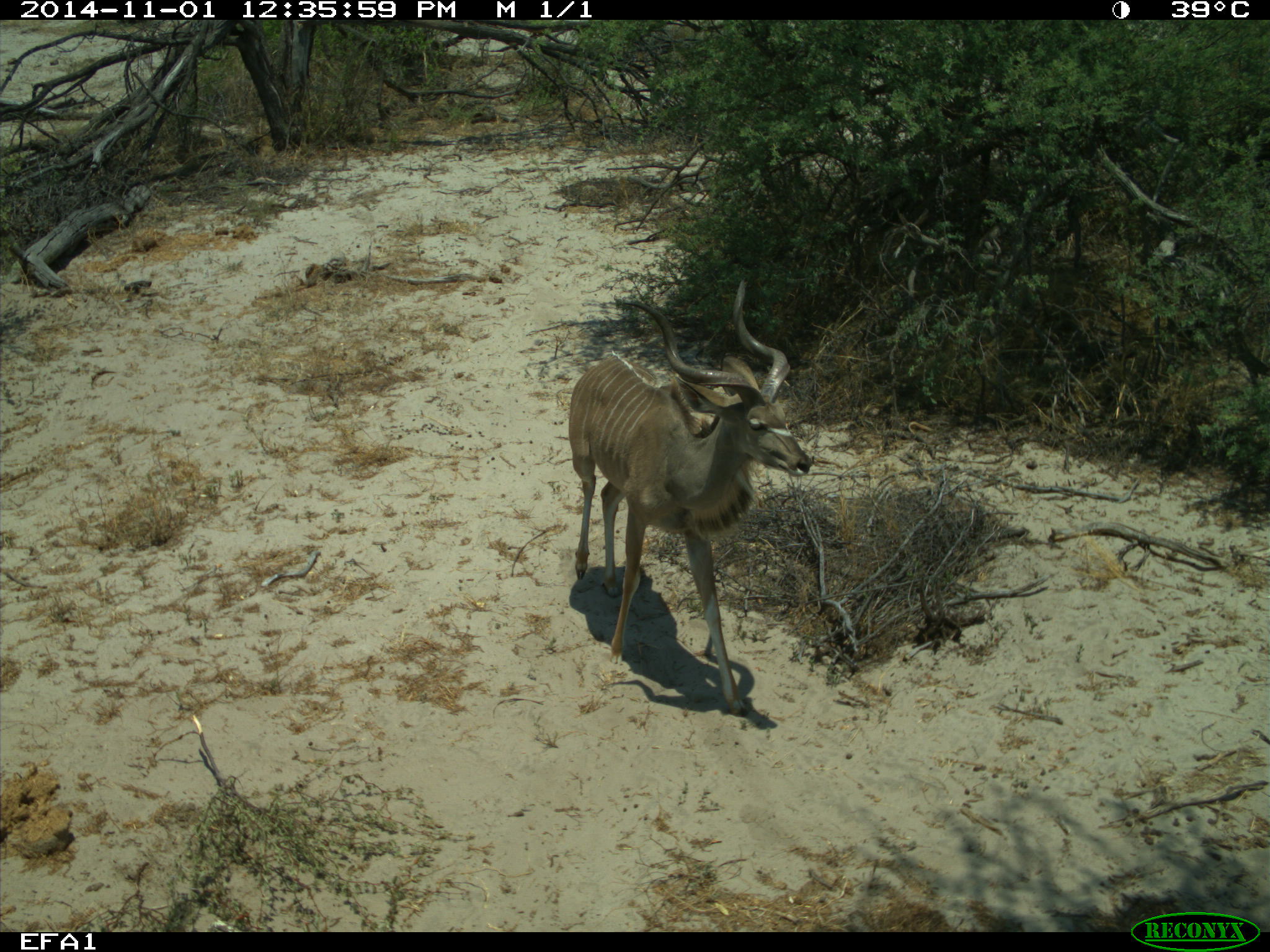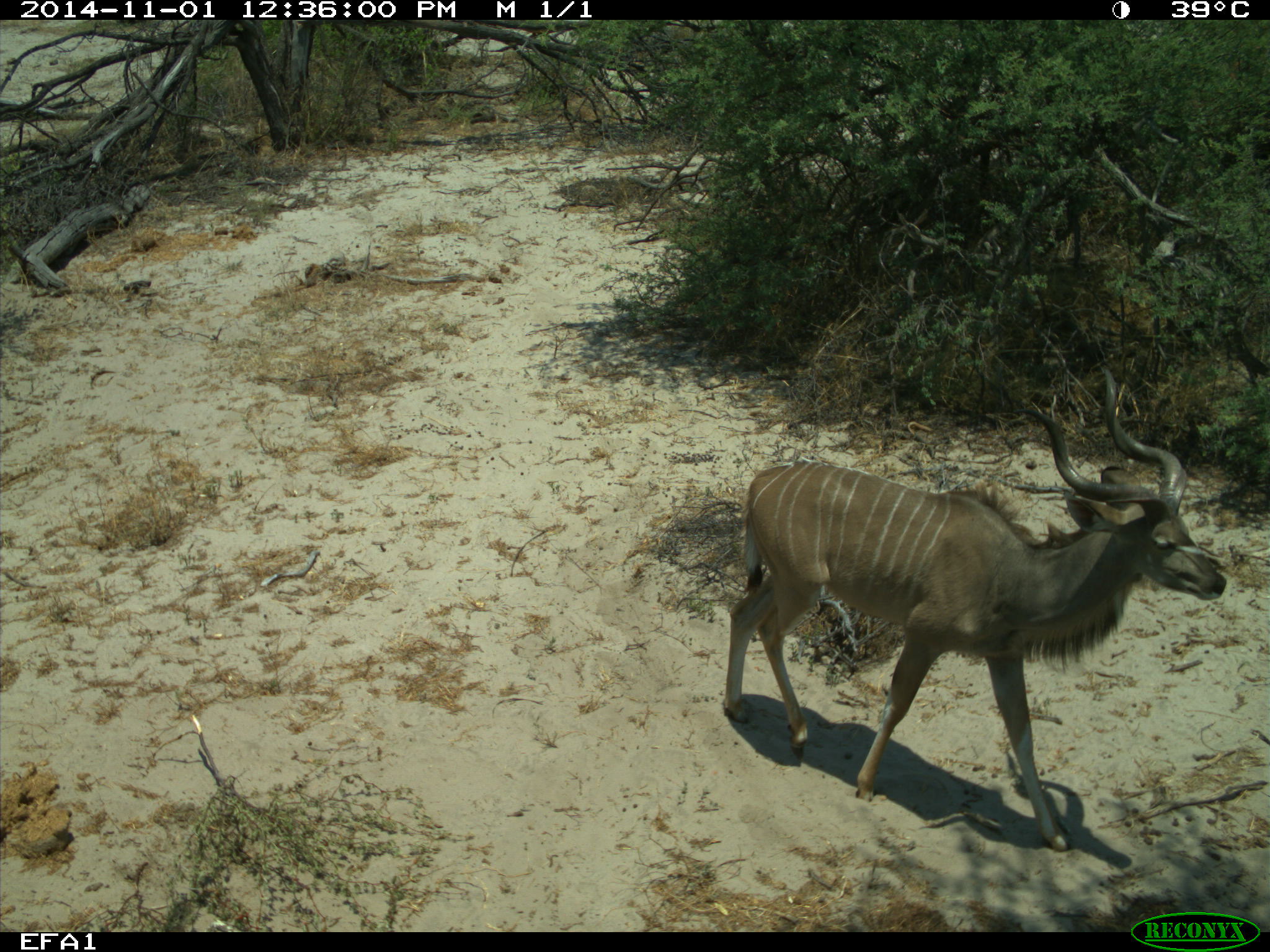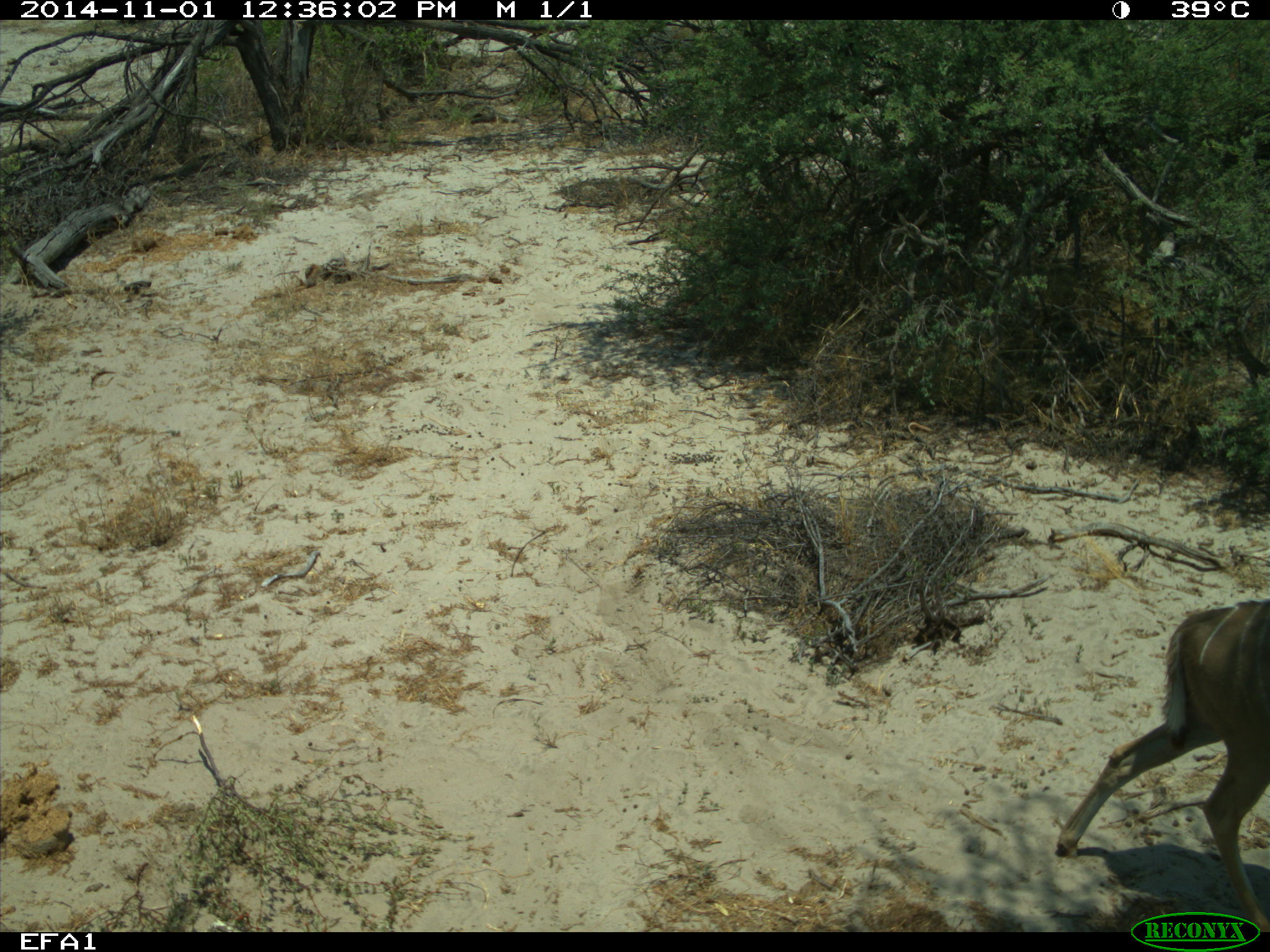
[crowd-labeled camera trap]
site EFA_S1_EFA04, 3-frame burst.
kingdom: Animalia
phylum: Chordata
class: Mammalia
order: Artiodactyla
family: Bovidae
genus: Tragelaphus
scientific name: Tragelaphus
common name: kudu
Kudu (Tragelaphus), count 1. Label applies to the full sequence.